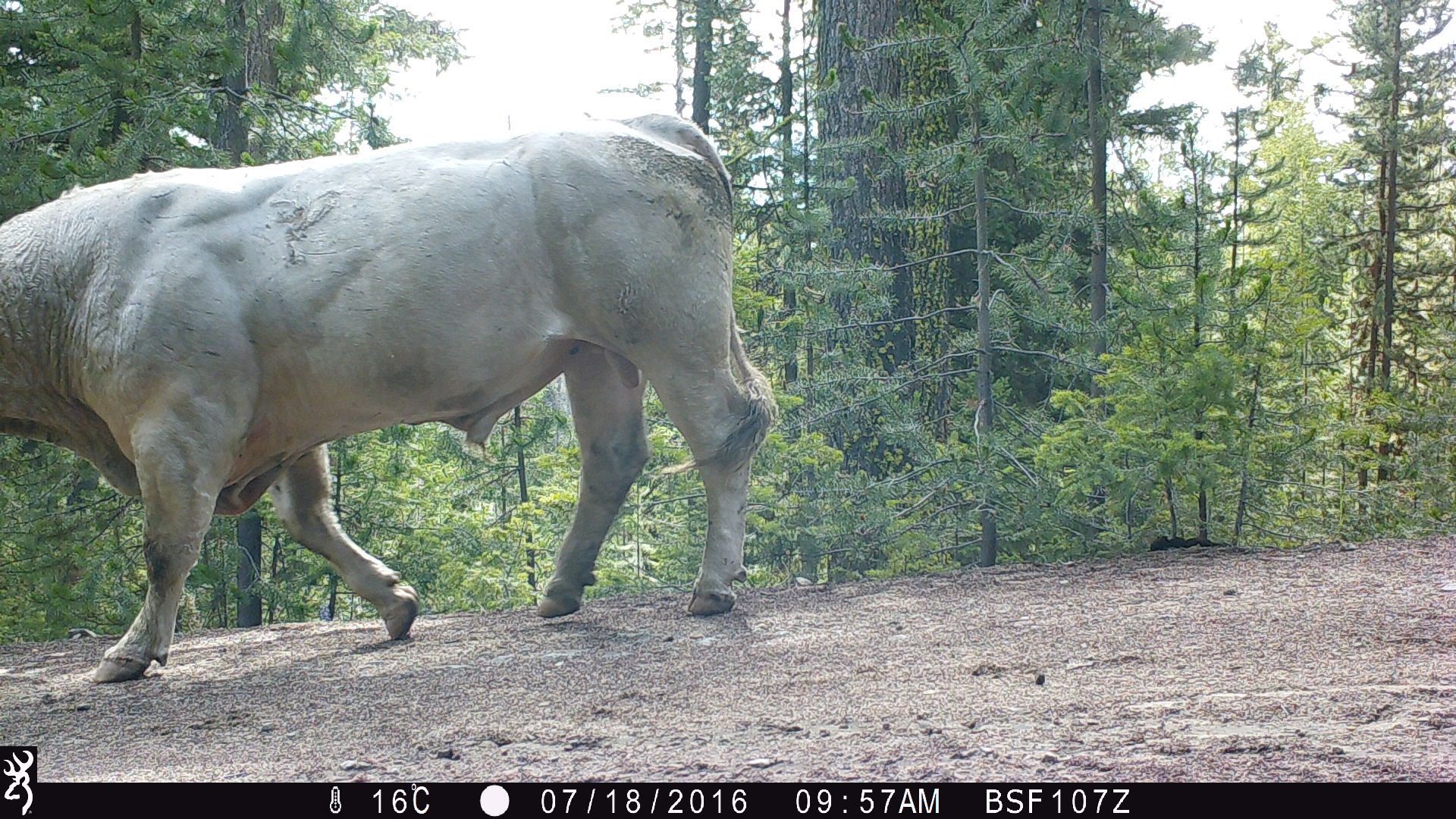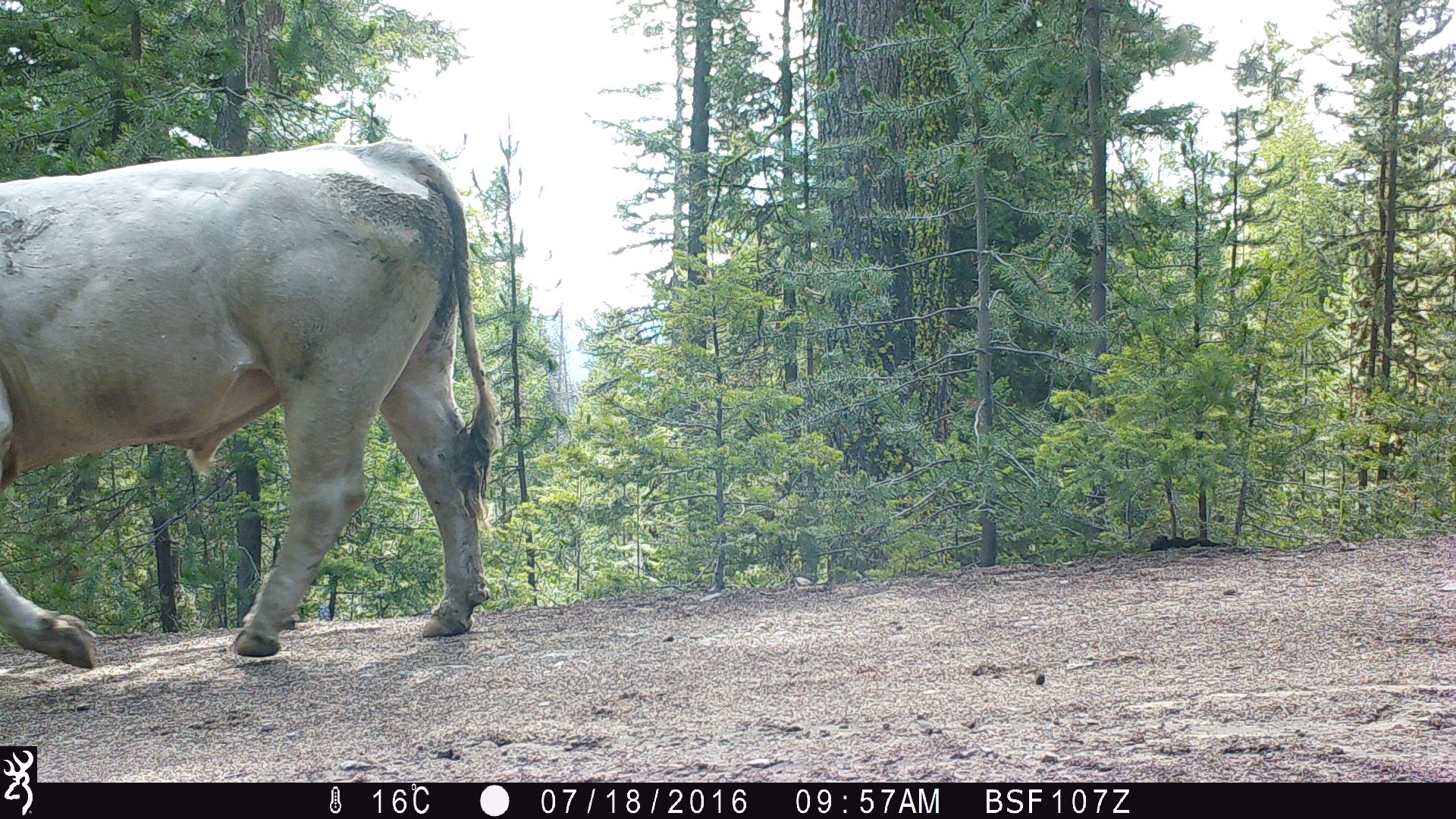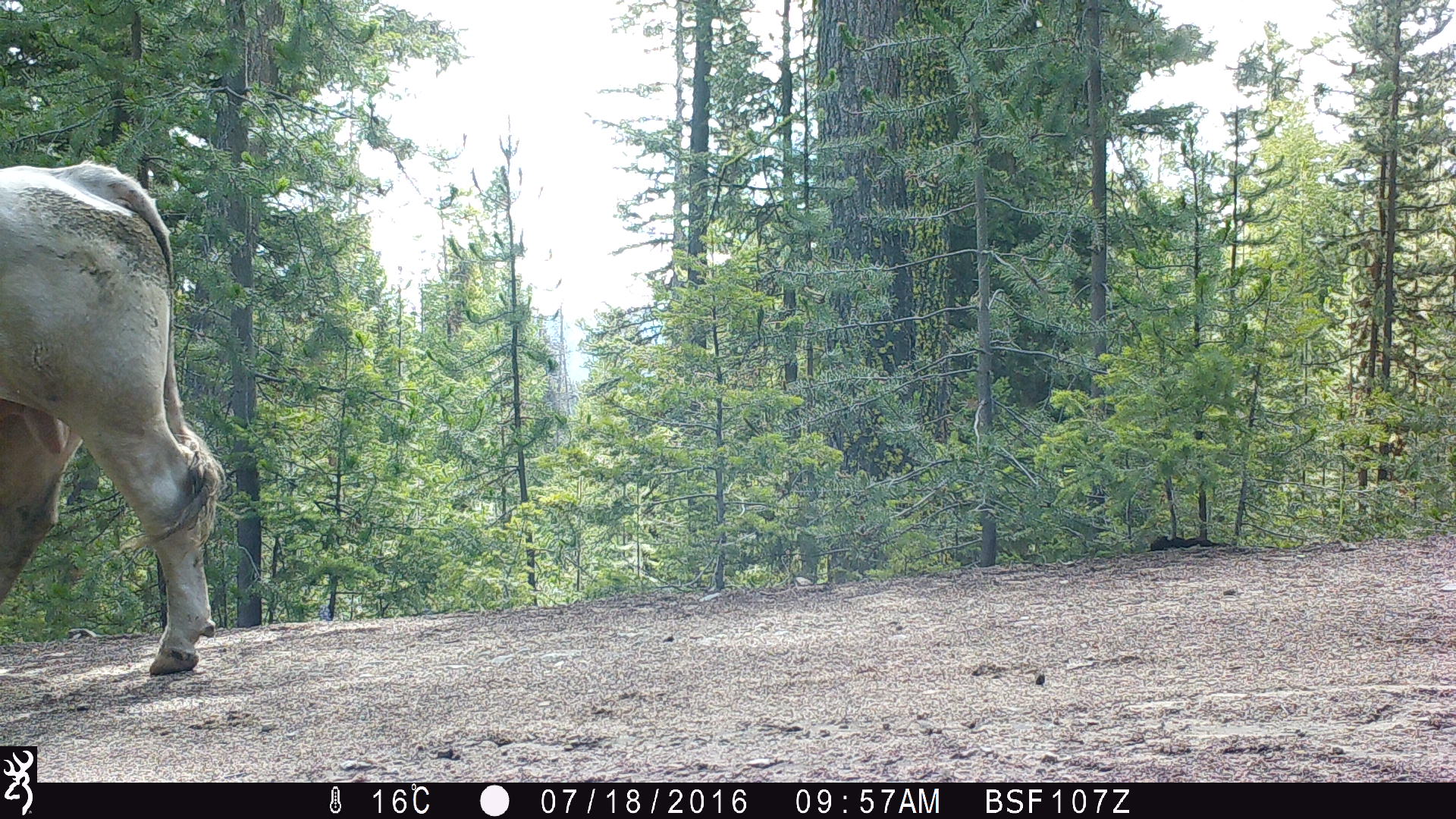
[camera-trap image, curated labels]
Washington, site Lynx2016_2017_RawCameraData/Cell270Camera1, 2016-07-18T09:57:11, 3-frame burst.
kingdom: Animalia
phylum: Chordata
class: Mammalia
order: Artiodactyla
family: Bovidae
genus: Bos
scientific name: Bos taurus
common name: domestic cattle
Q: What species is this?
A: Domestic cattle (Bos taurus).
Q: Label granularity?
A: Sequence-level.